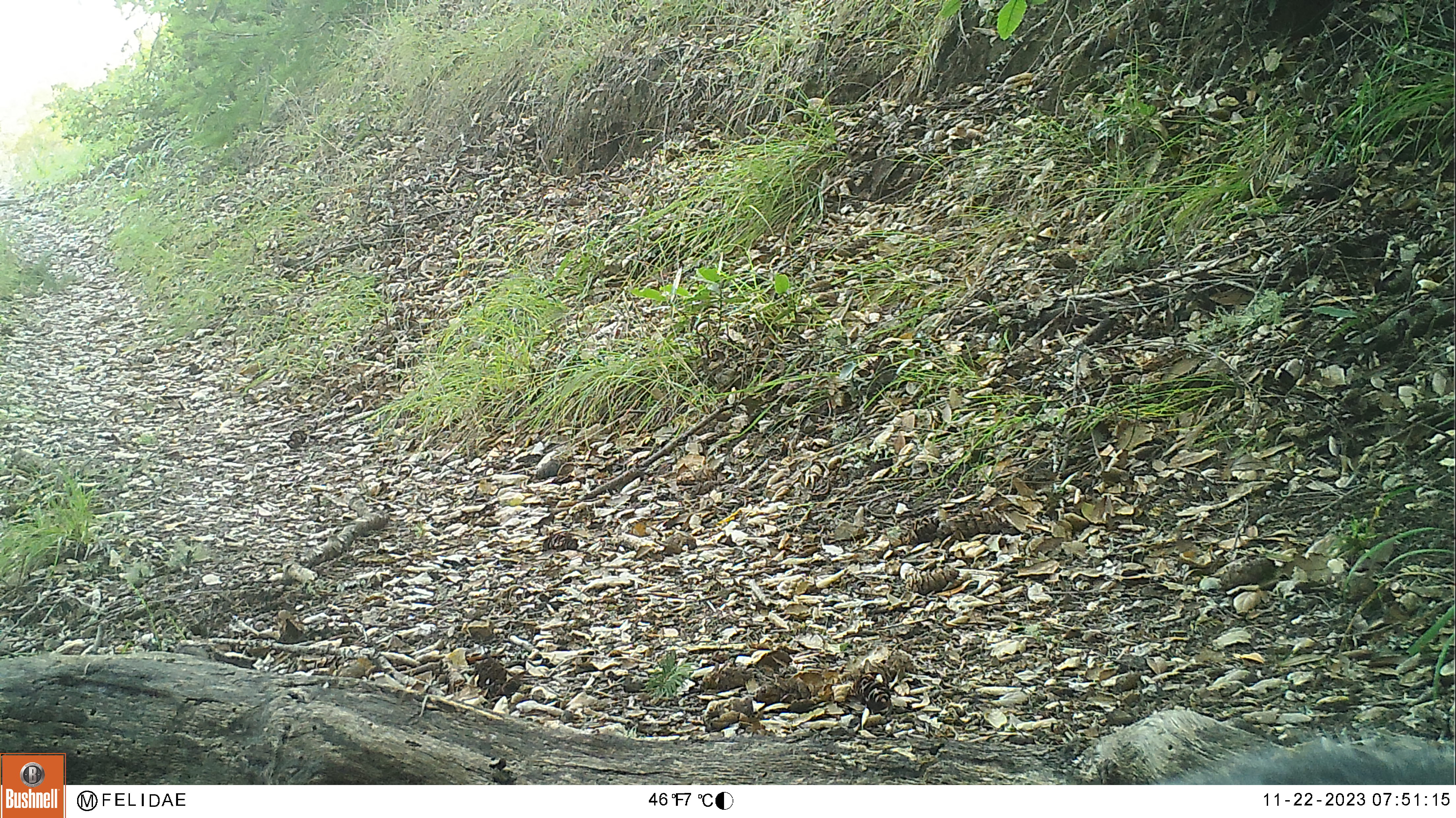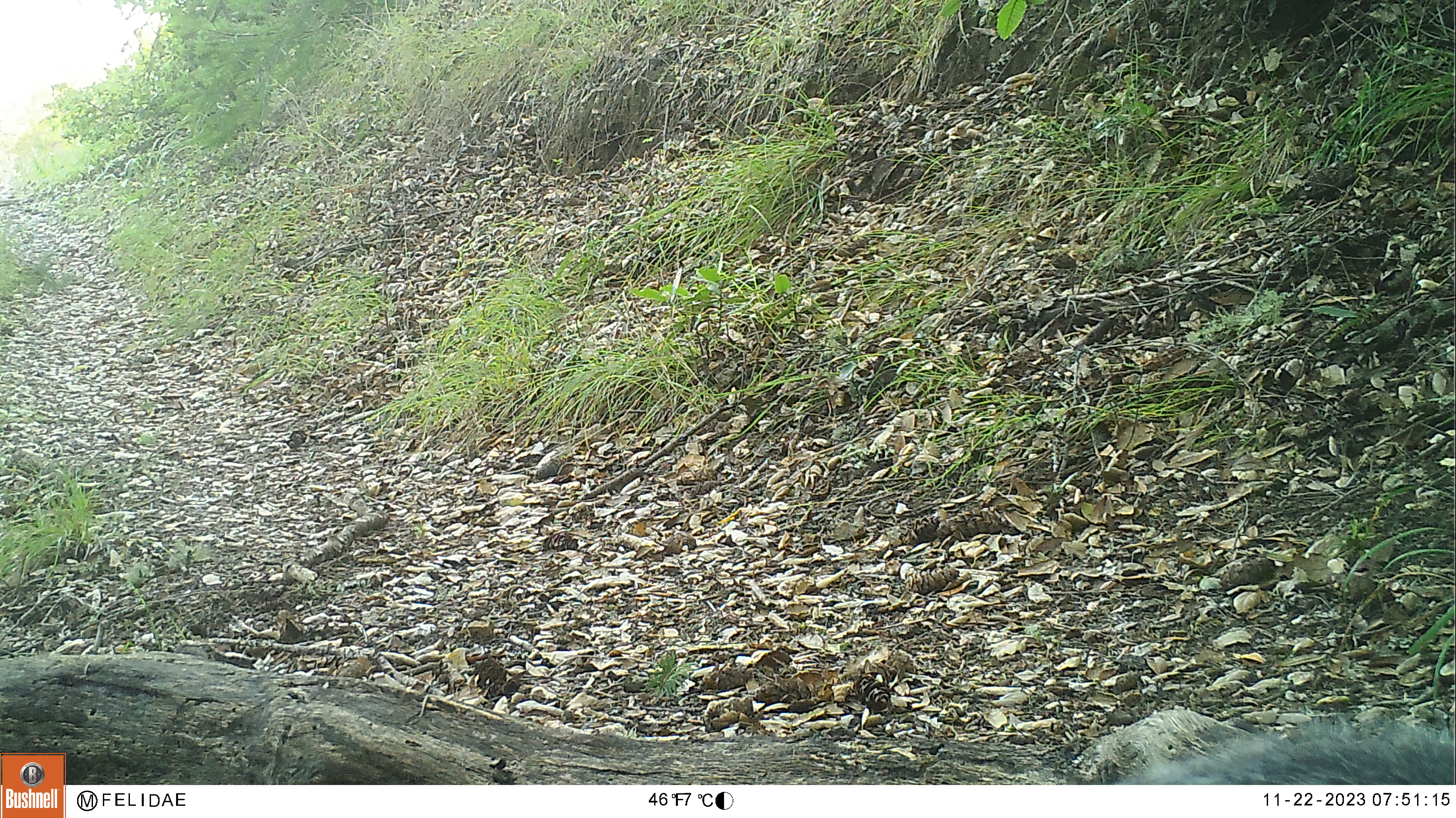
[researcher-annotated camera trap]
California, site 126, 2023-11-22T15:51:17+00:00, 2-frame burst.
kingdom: Animalia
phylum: Chordata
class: Mammalia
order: Rodentia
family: Sciuridae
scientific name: Sciuridae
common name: squirrel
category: unknown squirrel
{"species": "unknown squirrel (squirrel) (Sciuridae)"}